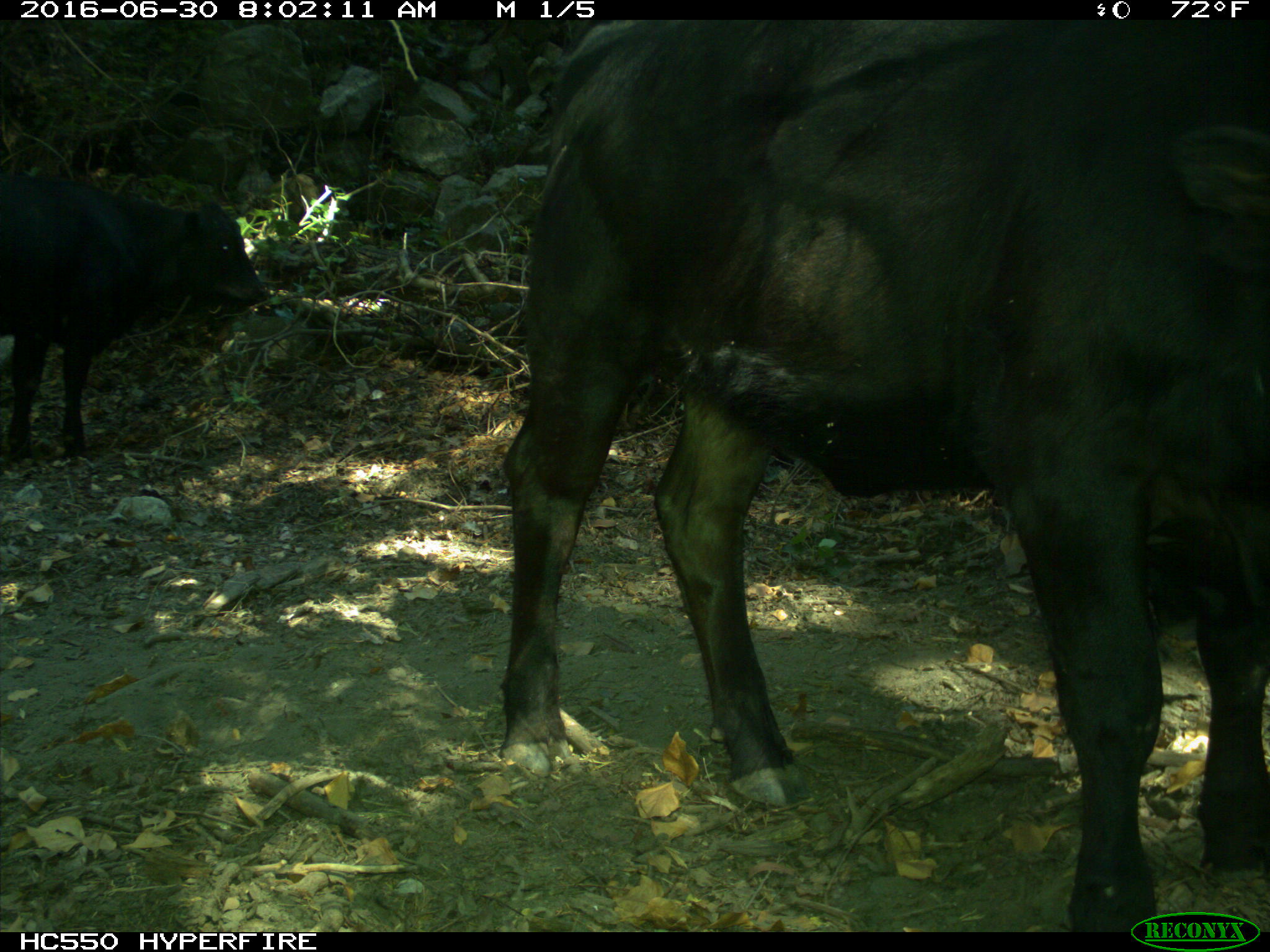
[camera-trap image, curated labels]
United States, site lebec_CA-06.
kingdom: Animalia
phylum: Chordata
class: Mammalia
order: Artiodactyla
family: Bovidae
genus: Bos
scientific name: Bos taurus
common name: domestic cow